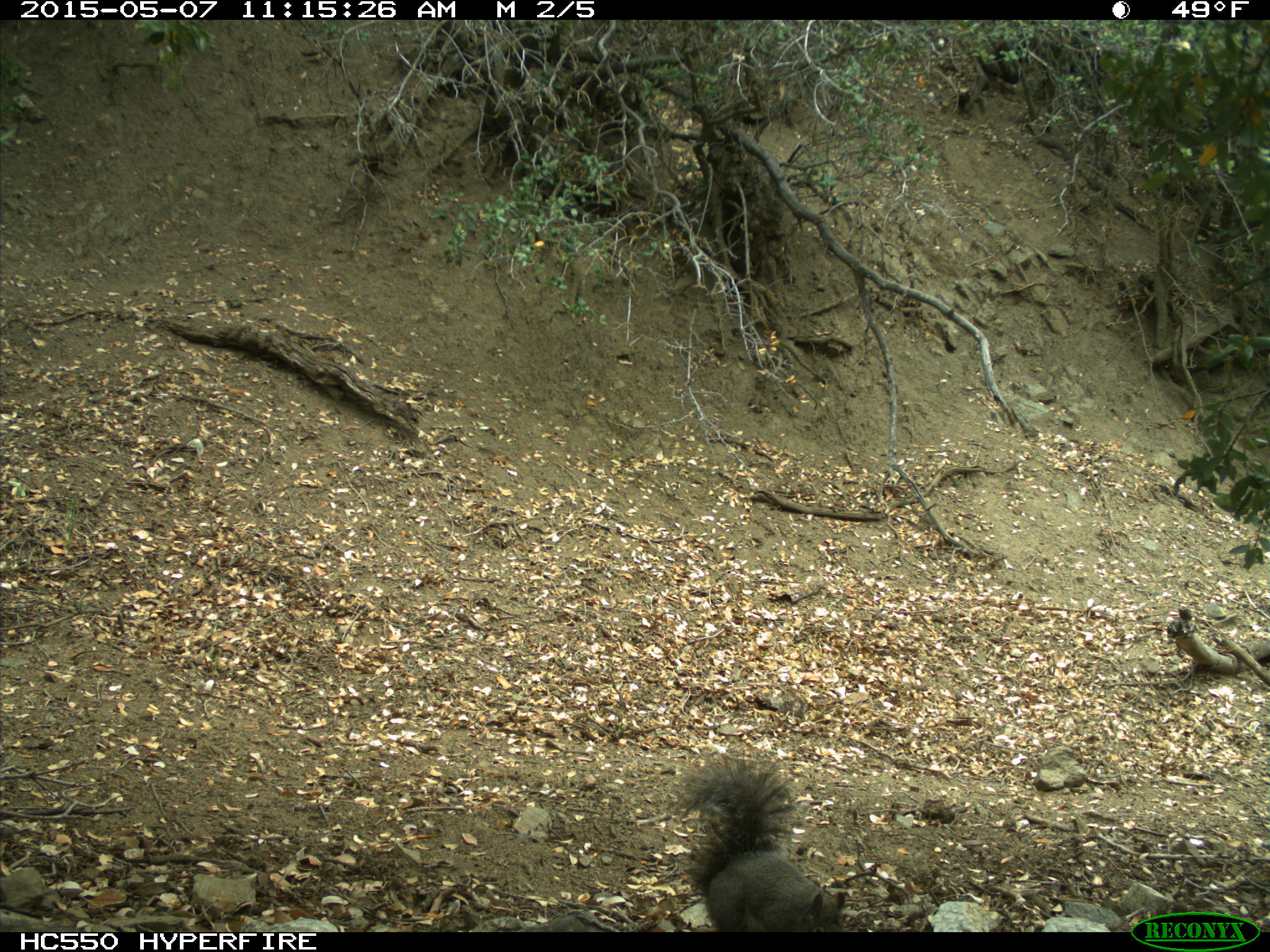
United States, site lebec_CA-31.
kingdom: Animalia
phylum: Chordata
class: Mammalia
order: Rodentia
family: Sciuridae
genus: Sciurus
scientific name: Sciurus carolinensis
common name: eastern gray squirrel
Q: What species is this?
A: Sciurus carolinensis (eastern gray squirrel).